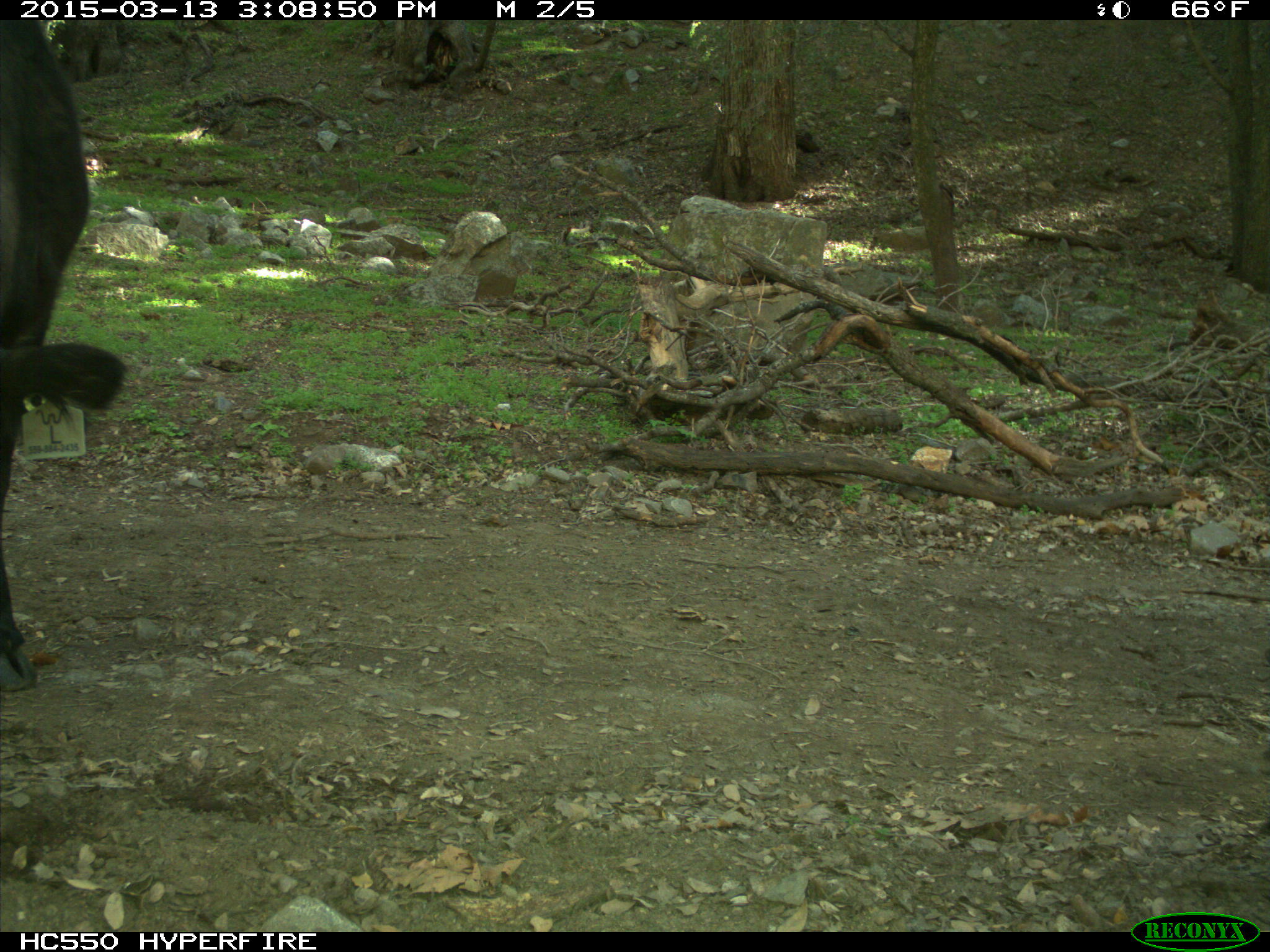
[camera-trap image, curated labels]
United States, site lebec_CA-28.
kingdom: Animalia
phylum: Chordata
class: Mammalia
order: Artiodactyla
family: Bovidae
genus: Bos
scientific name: Bos taurus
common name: domestic cow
Bos taurus (domestic cow).